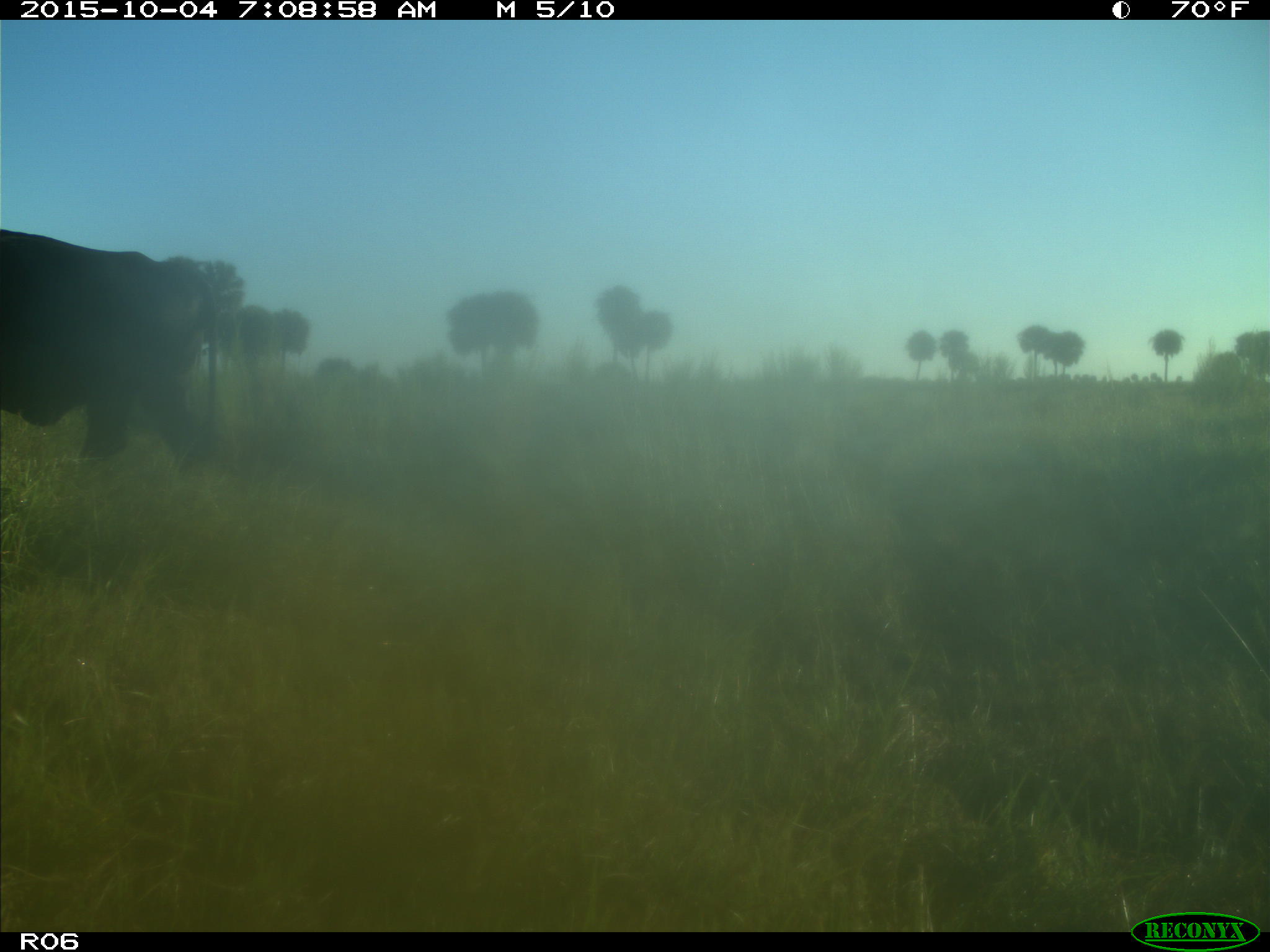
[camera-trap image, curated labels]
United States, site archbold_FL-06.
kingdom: Animalia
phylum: Chordata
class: Mammalia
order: Artiodactyla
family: Bovidae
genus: Bos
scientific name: Bos taurus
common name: domestic cow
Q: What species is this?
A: Bos taurus (domestic cow).